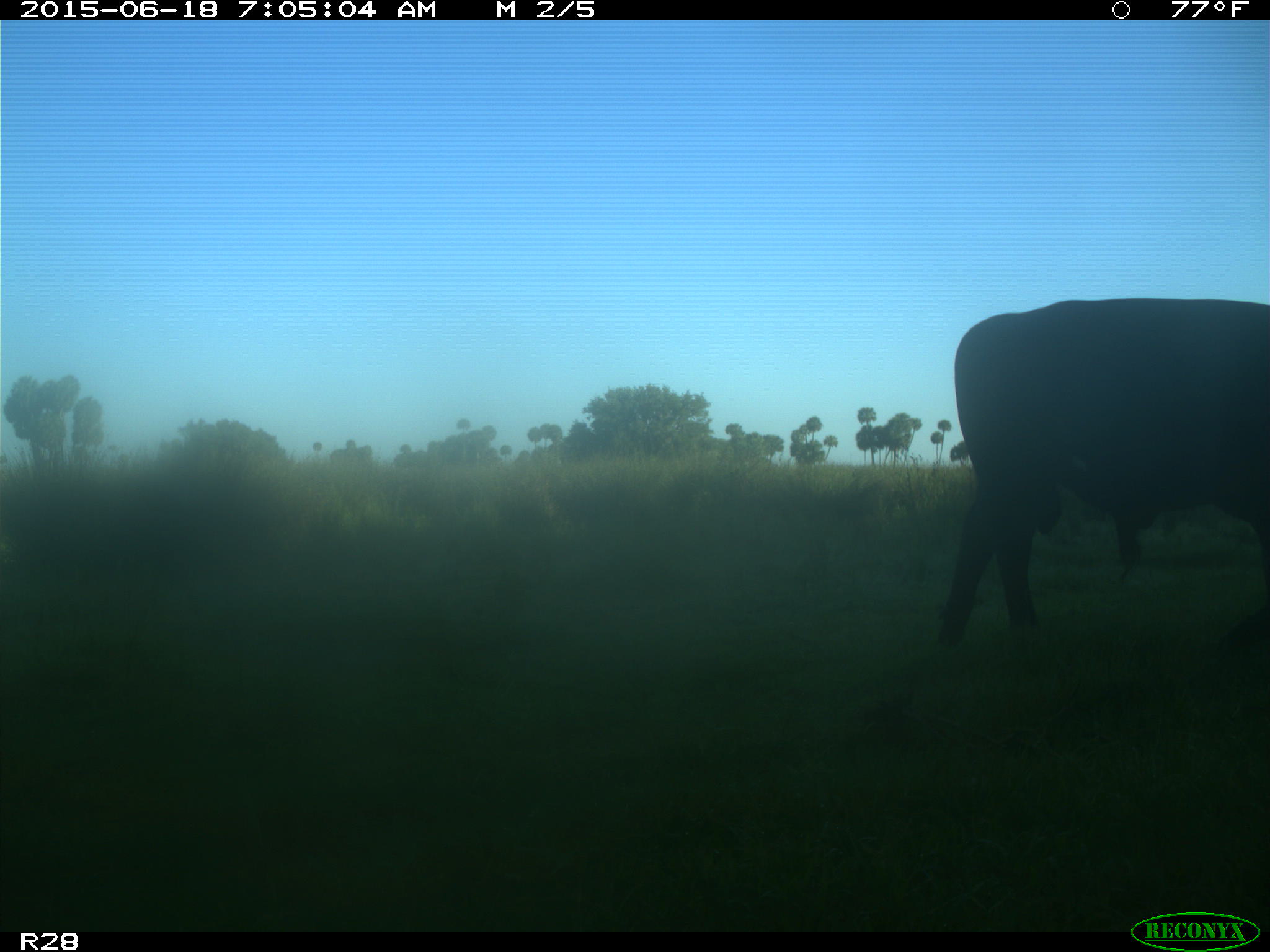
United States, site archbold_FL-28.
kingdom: Animalia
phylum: Chordata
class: Mammalia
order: Artiodactyla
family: Bovidae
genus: Bos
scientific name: Bos taurus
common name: domestic cow